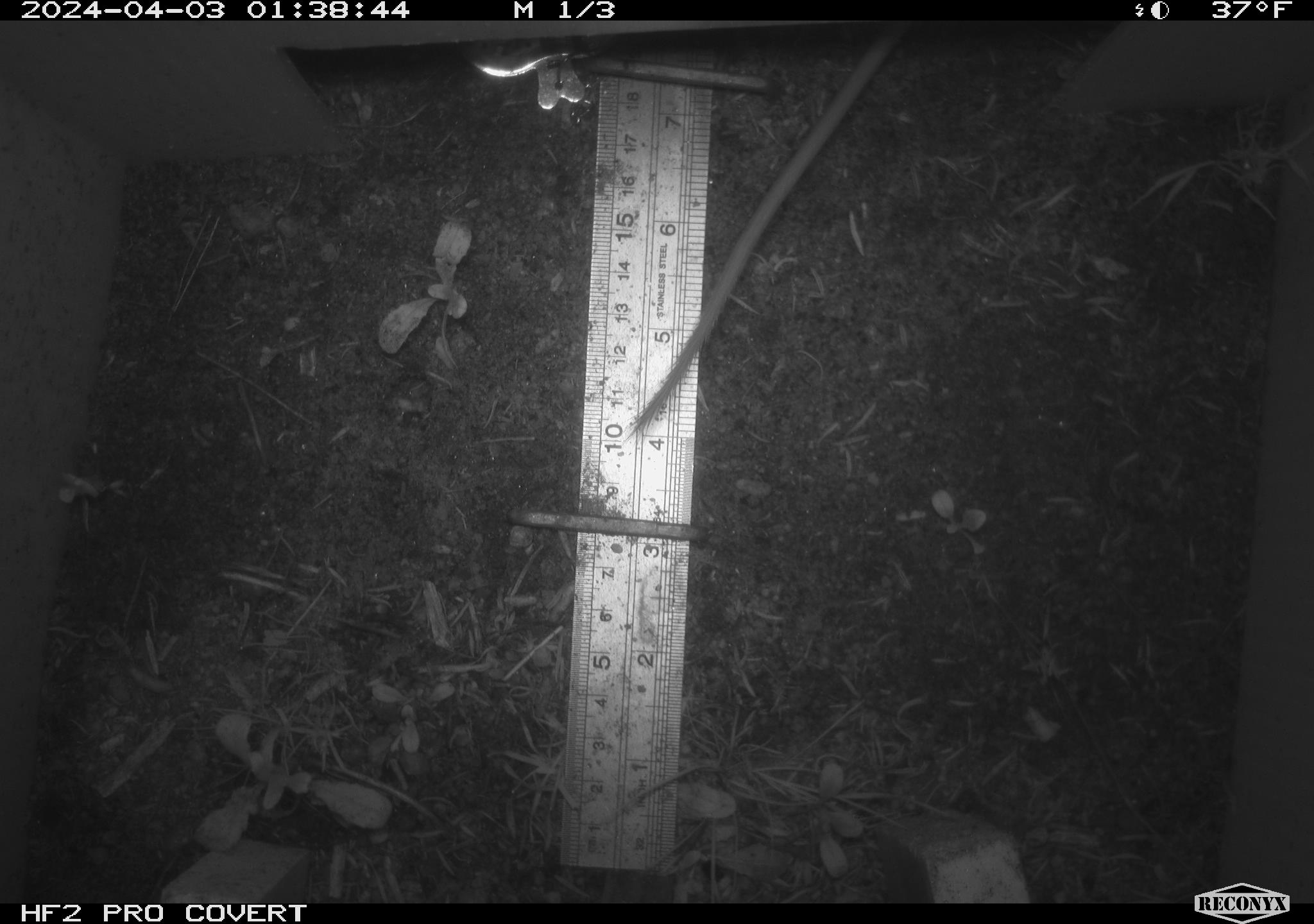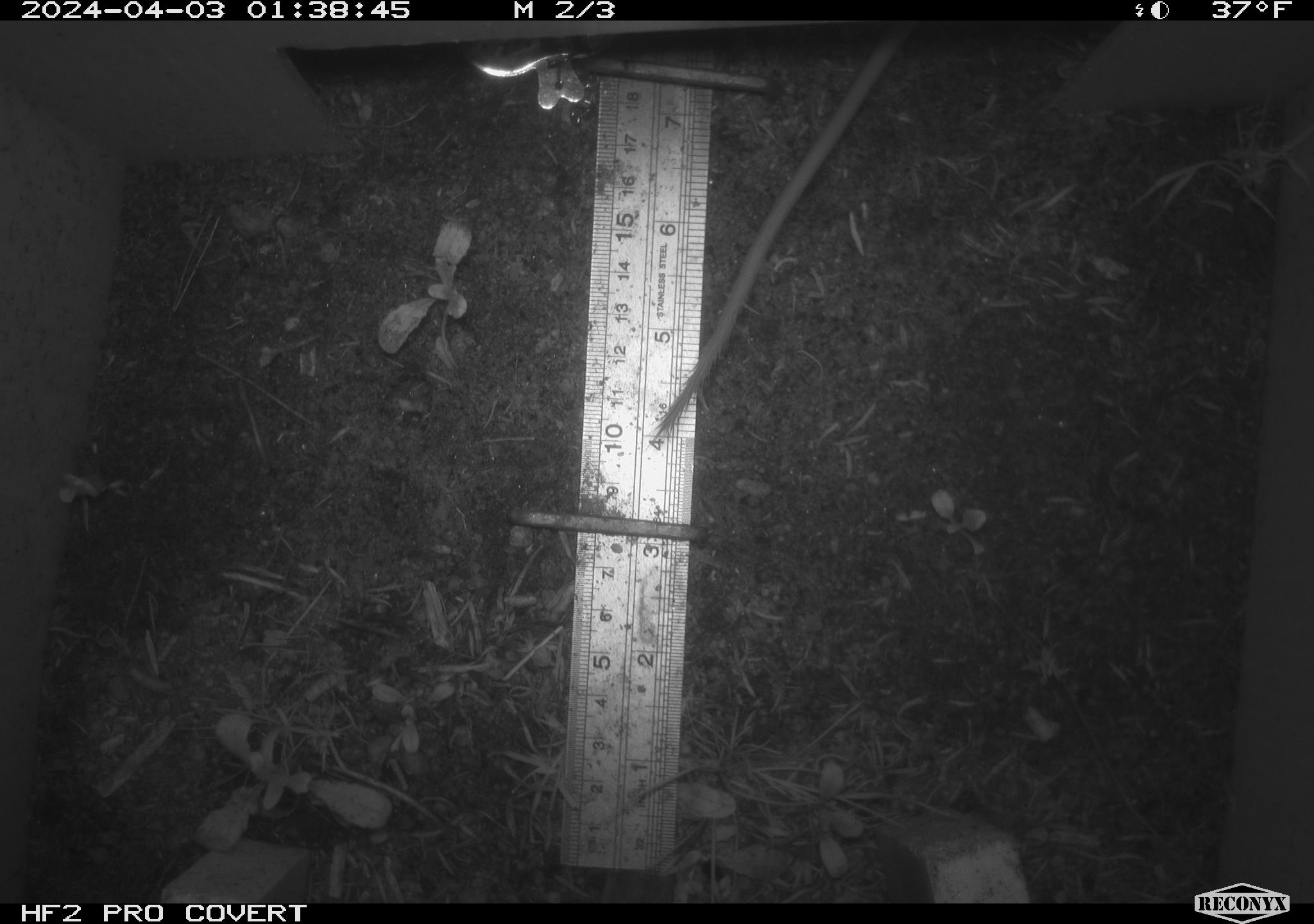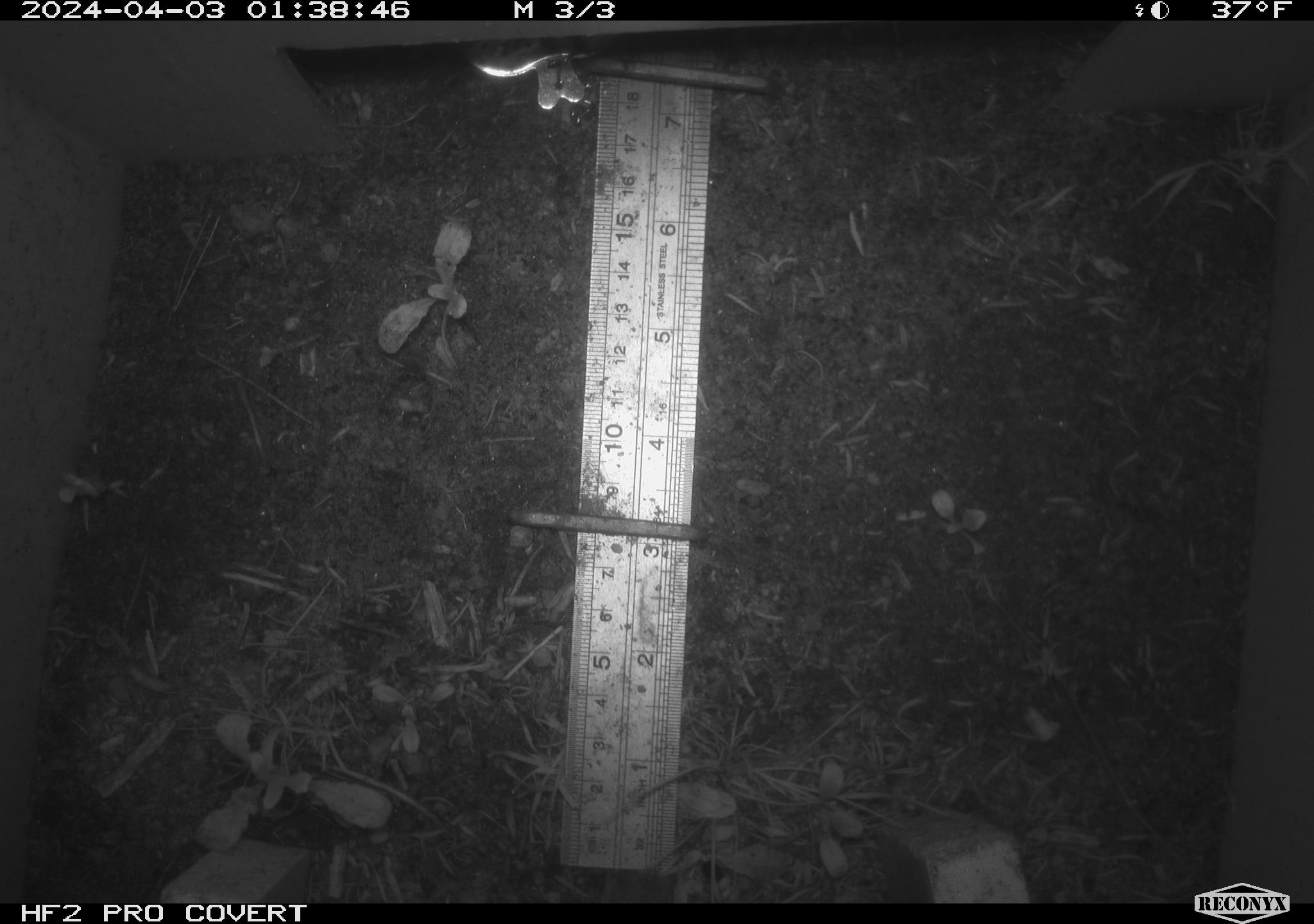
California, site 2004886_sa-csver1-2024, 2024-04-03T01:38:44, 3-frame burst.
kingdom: Animalia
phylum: Chordata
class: Mammalia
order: Rodentia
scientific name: Rodentia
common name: rodent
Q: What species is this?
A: Rodent (Rodentia).